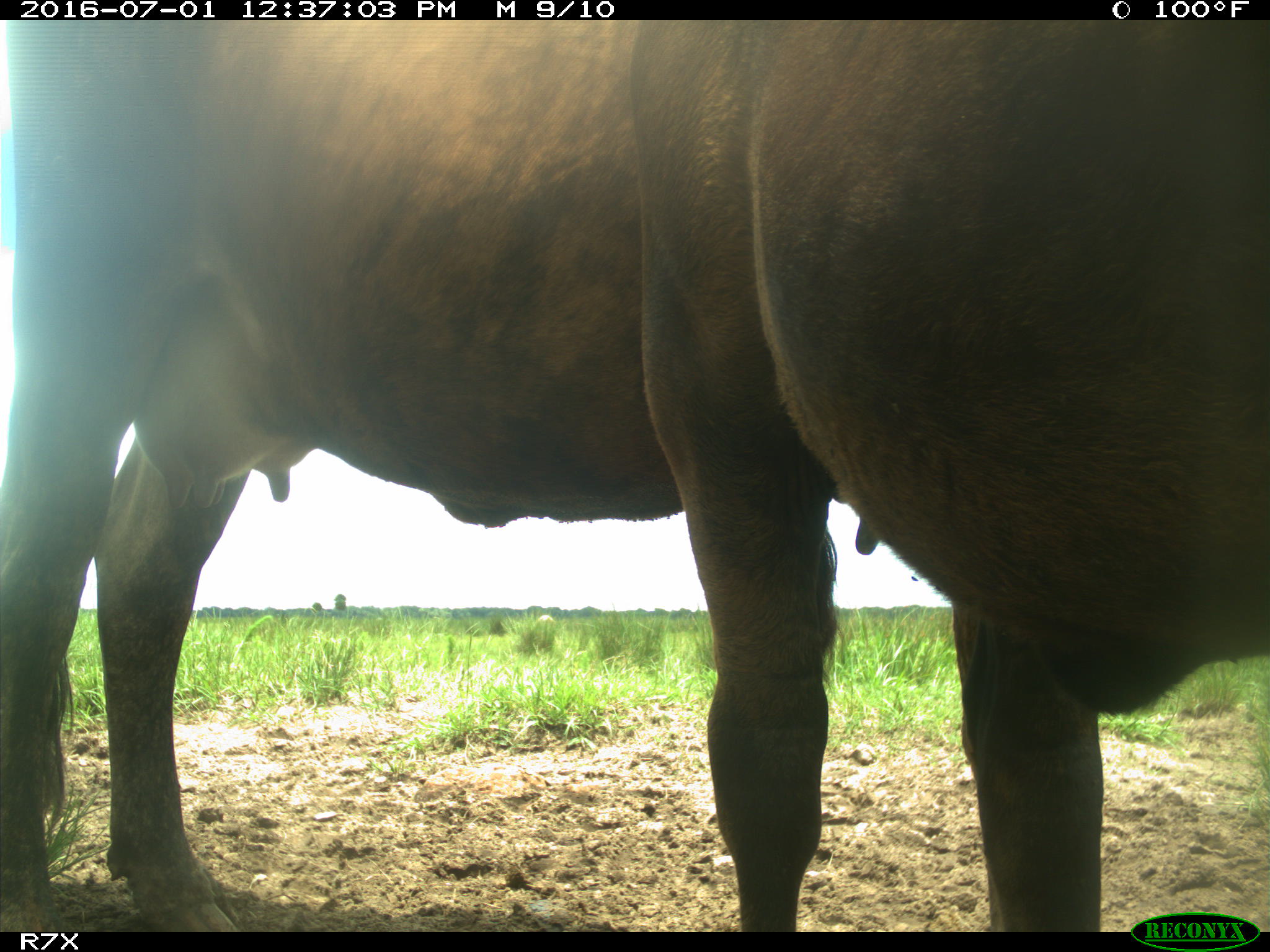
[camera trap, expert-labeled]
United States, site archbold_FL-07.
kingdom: Animalia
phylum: Chordata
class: Mammalia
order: Artiodactyla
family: Bovidae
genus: Bos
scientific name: Bos taurus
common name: domestic cow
Bos taurus (domestic cow).